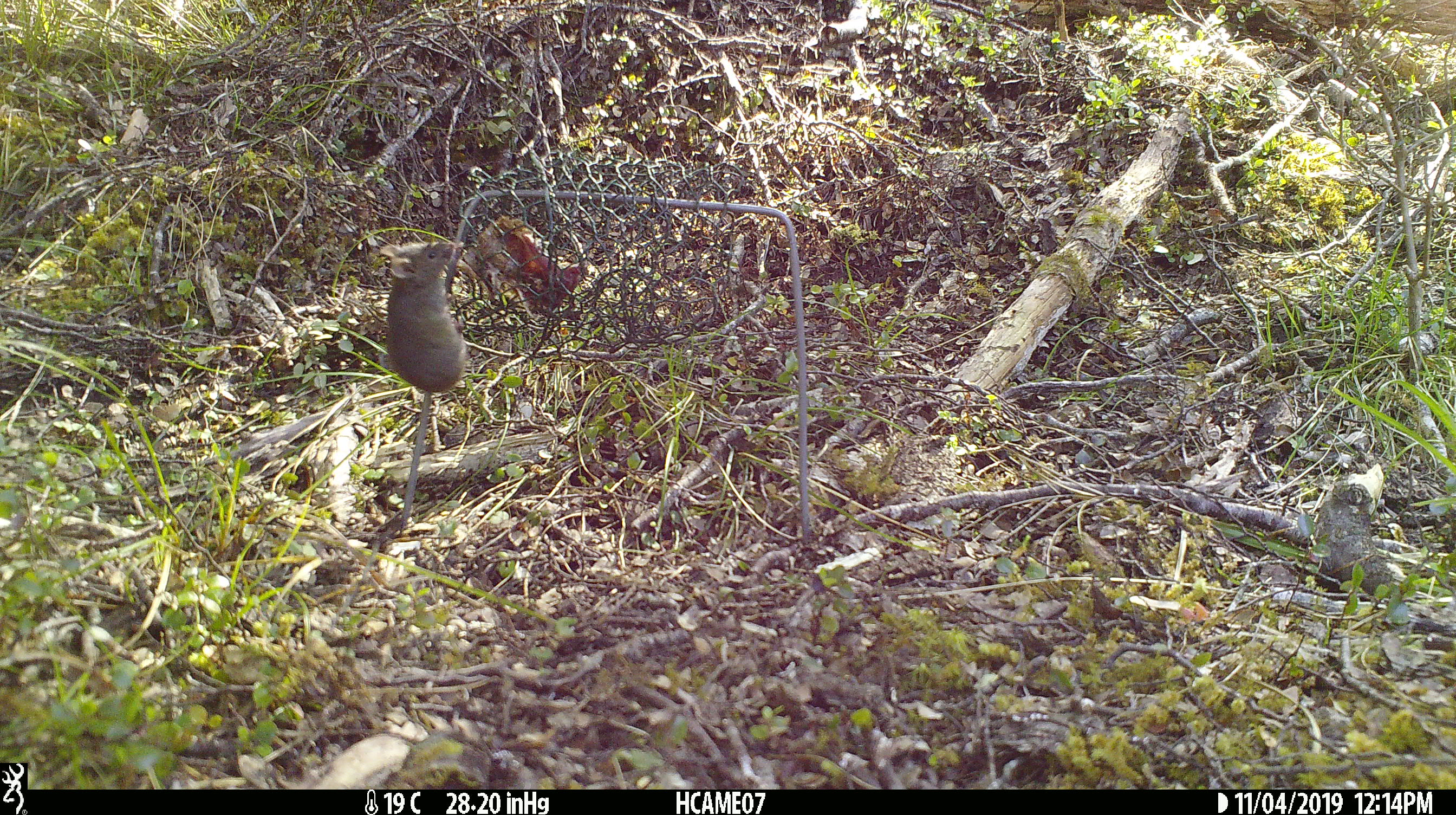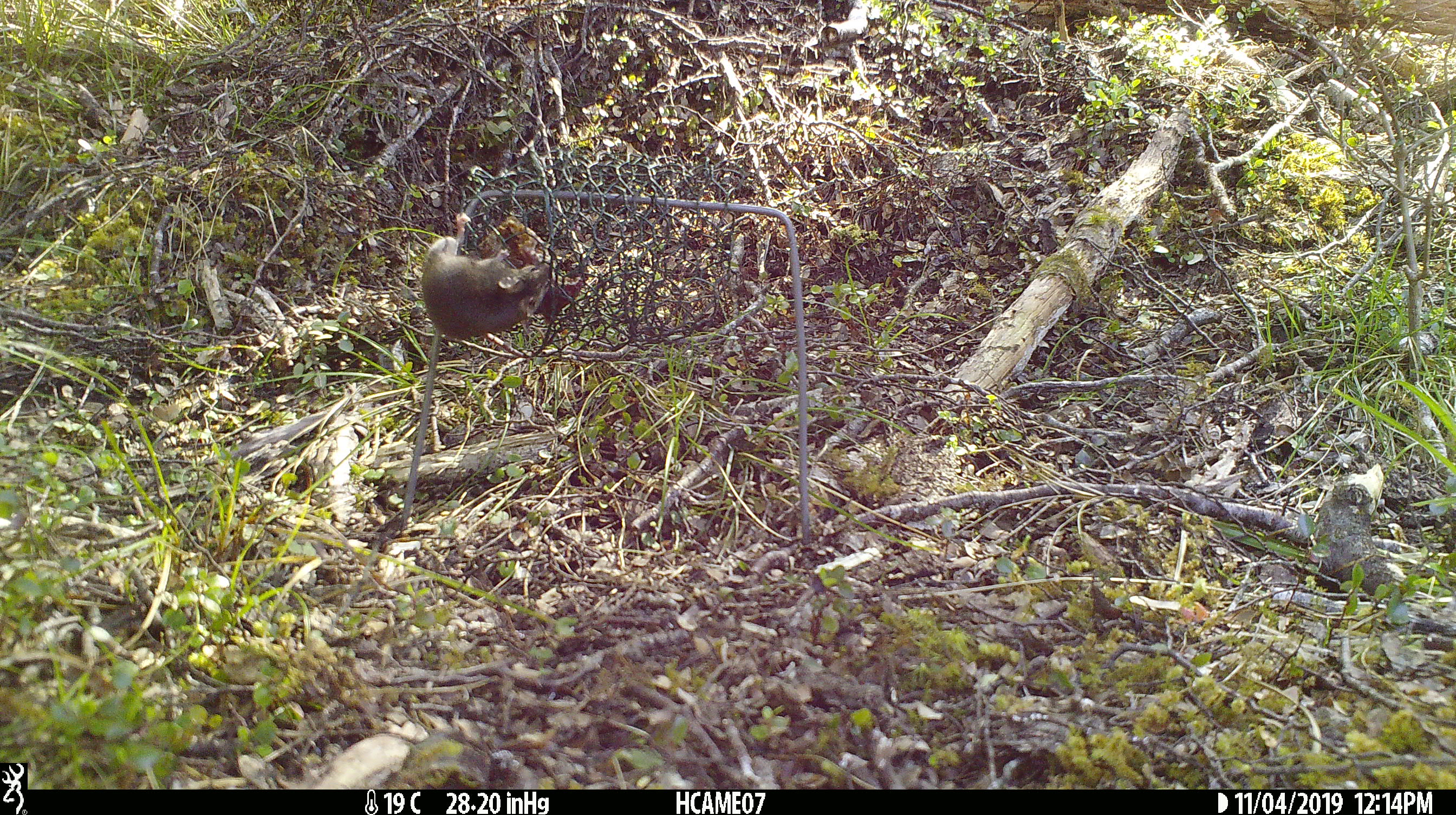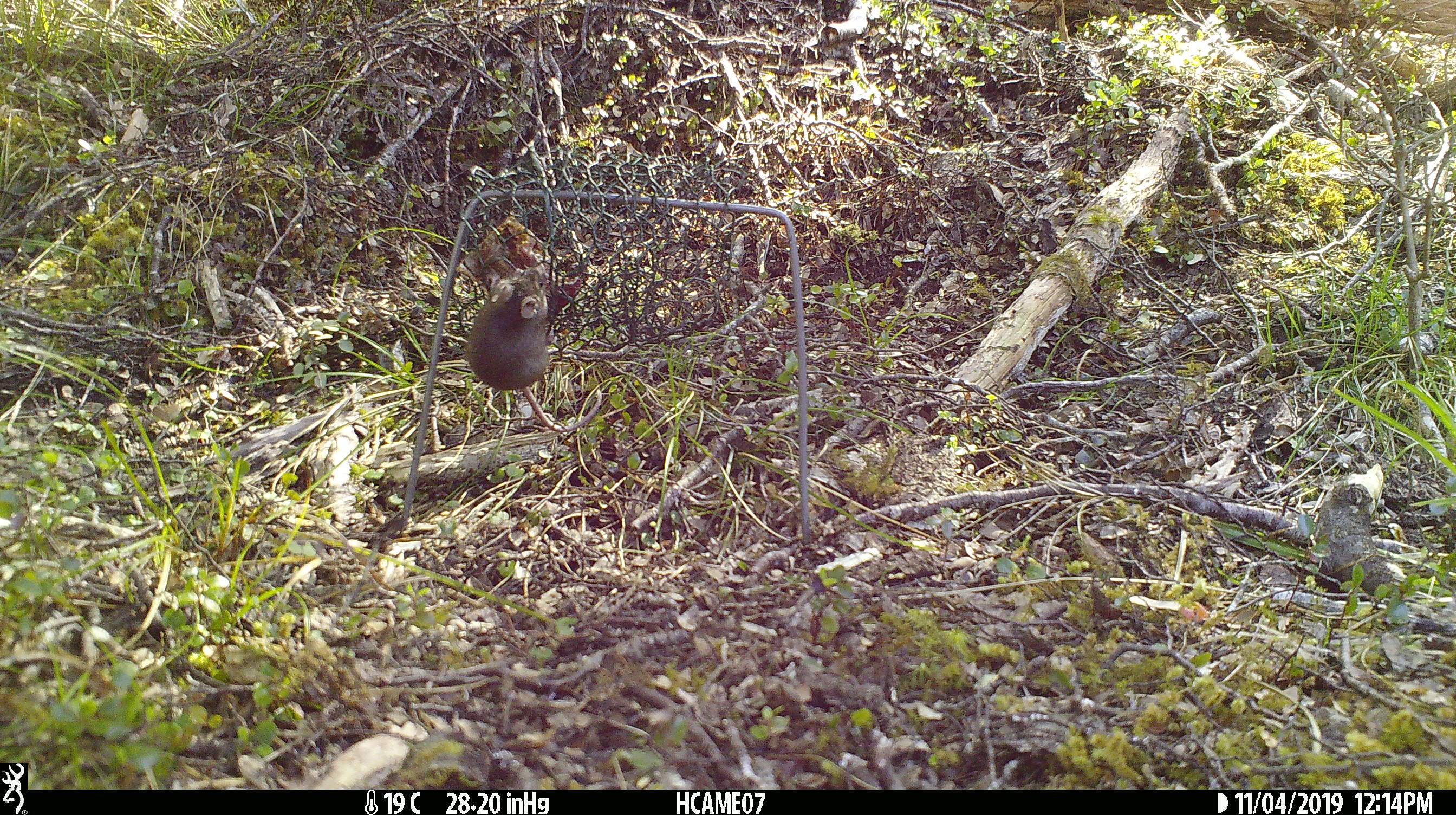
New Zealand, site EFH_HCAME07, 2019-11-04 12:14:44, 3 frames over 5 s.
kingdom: Animalia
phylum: Chordata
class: Mammalia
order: Rodentia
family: Muridae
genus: Mus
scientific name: Mus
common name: mouse